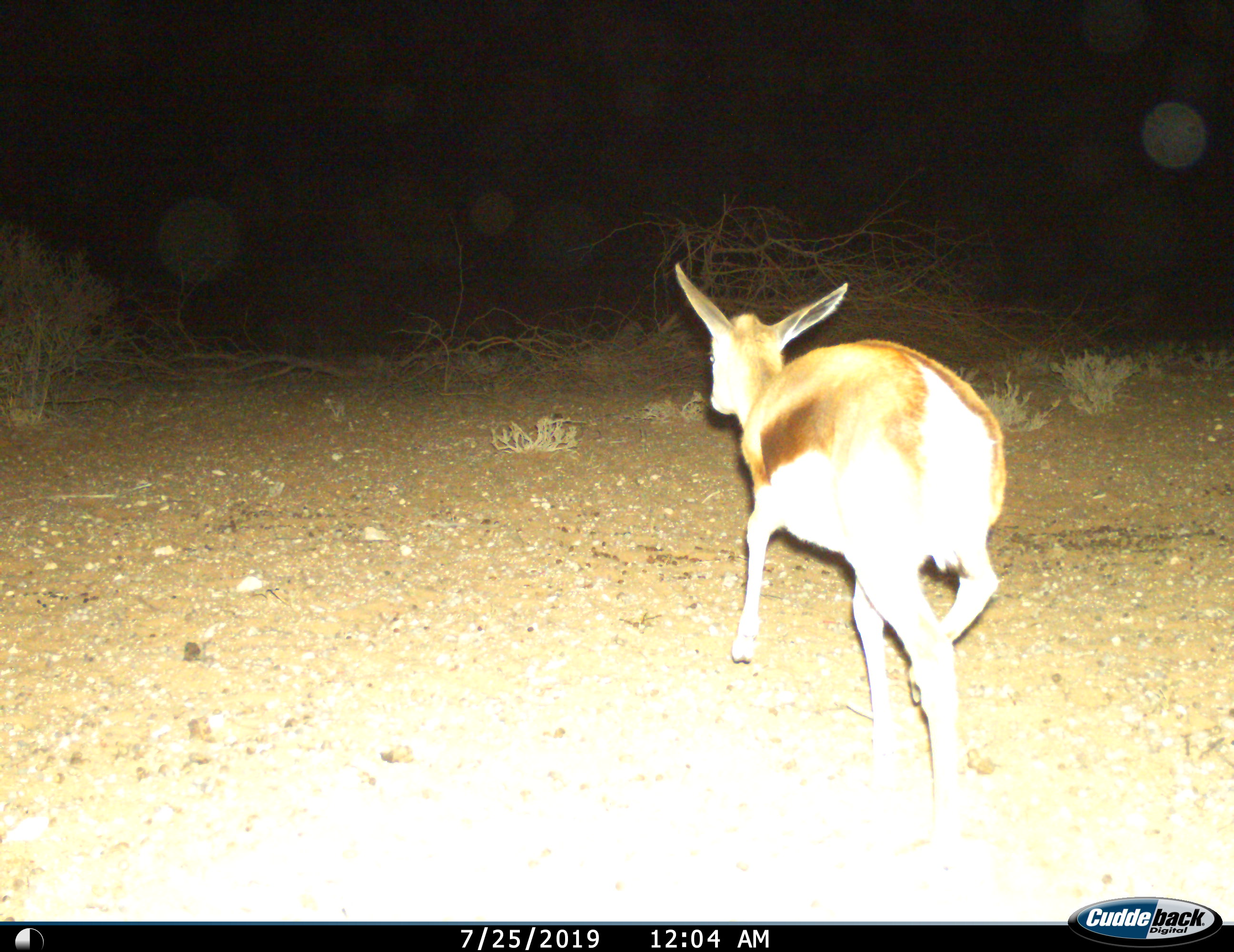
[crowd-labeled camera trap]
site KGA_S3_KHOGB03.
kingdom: Animalia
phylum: Chordata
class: Mammalia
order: Artiodactyla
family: Bovidae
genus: Antidorcas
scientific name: Antidorcas marsupialis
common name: springbok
Springbok (Antidorcas marsupialis), count 1. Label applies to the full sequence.